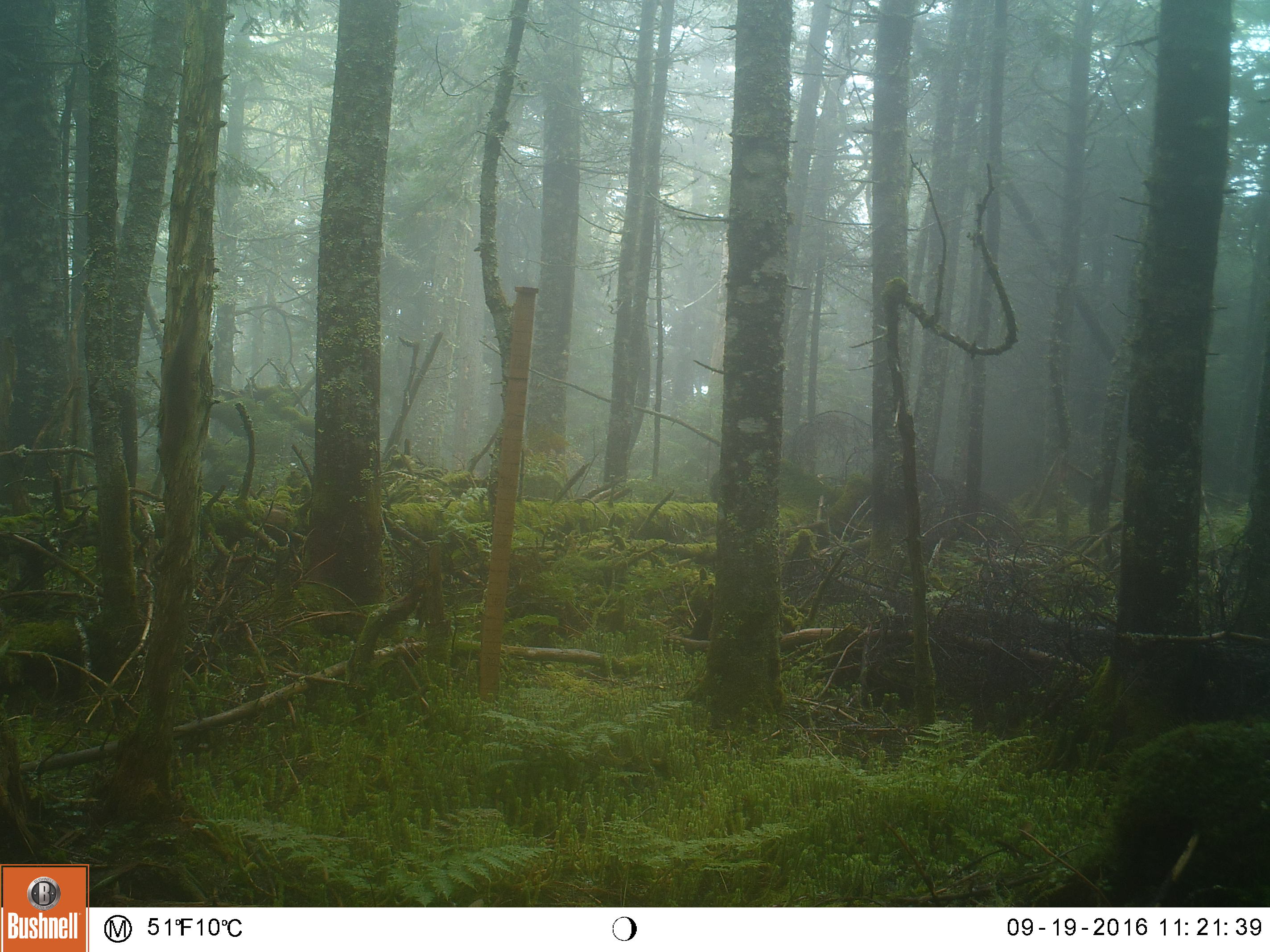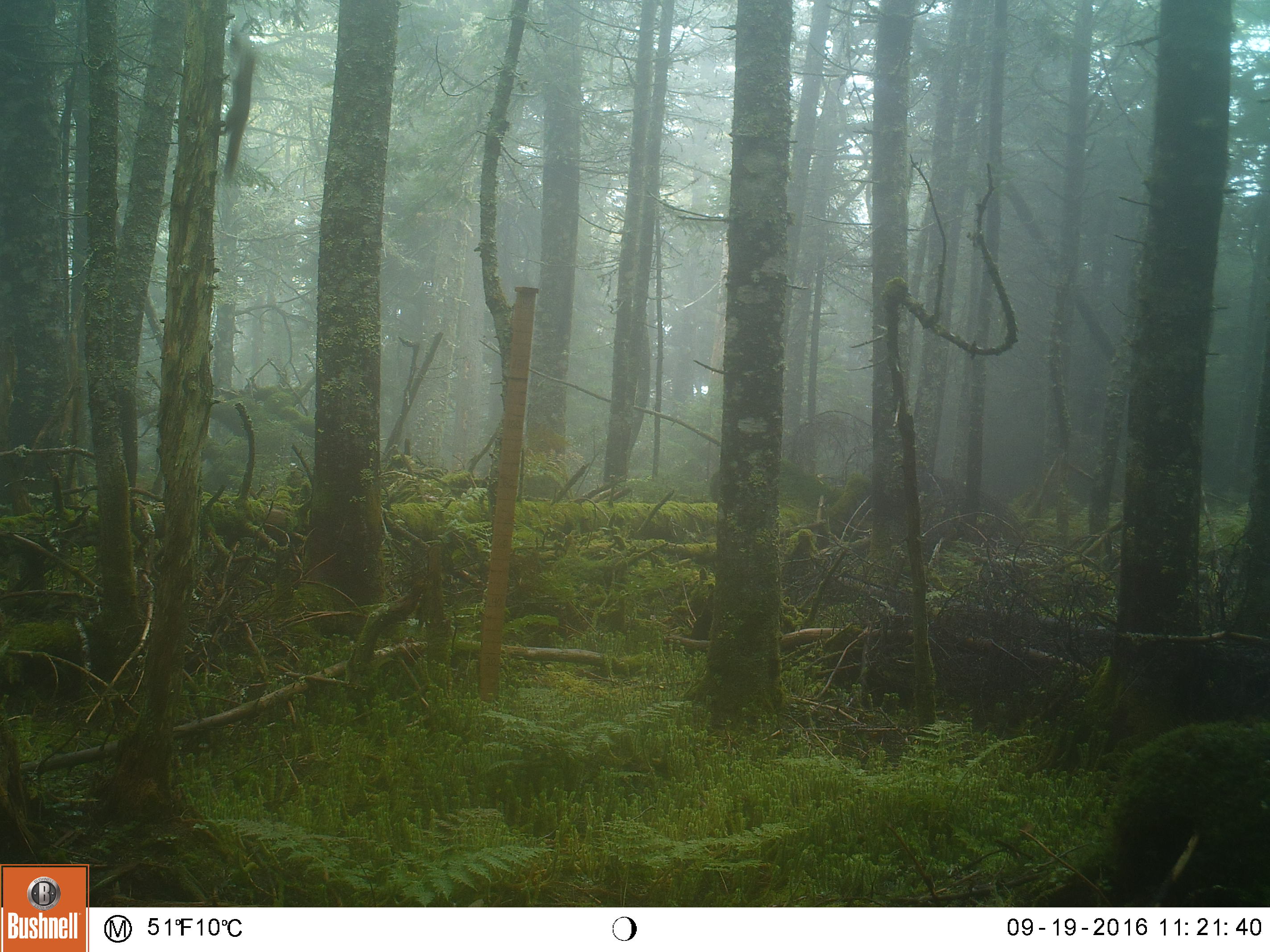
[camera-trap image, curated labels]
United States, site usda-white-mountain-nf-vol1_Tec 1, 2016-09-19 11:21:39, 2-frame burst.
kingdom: Animalia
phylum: Chordata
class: Mammalia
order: Rodentia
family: Sciuridae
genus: Tamiasciurus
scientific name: Tamiasciurus hudsonicus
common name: red squirrel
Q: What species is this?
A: Red squirrel (Tamiasciurus hudsonicus).